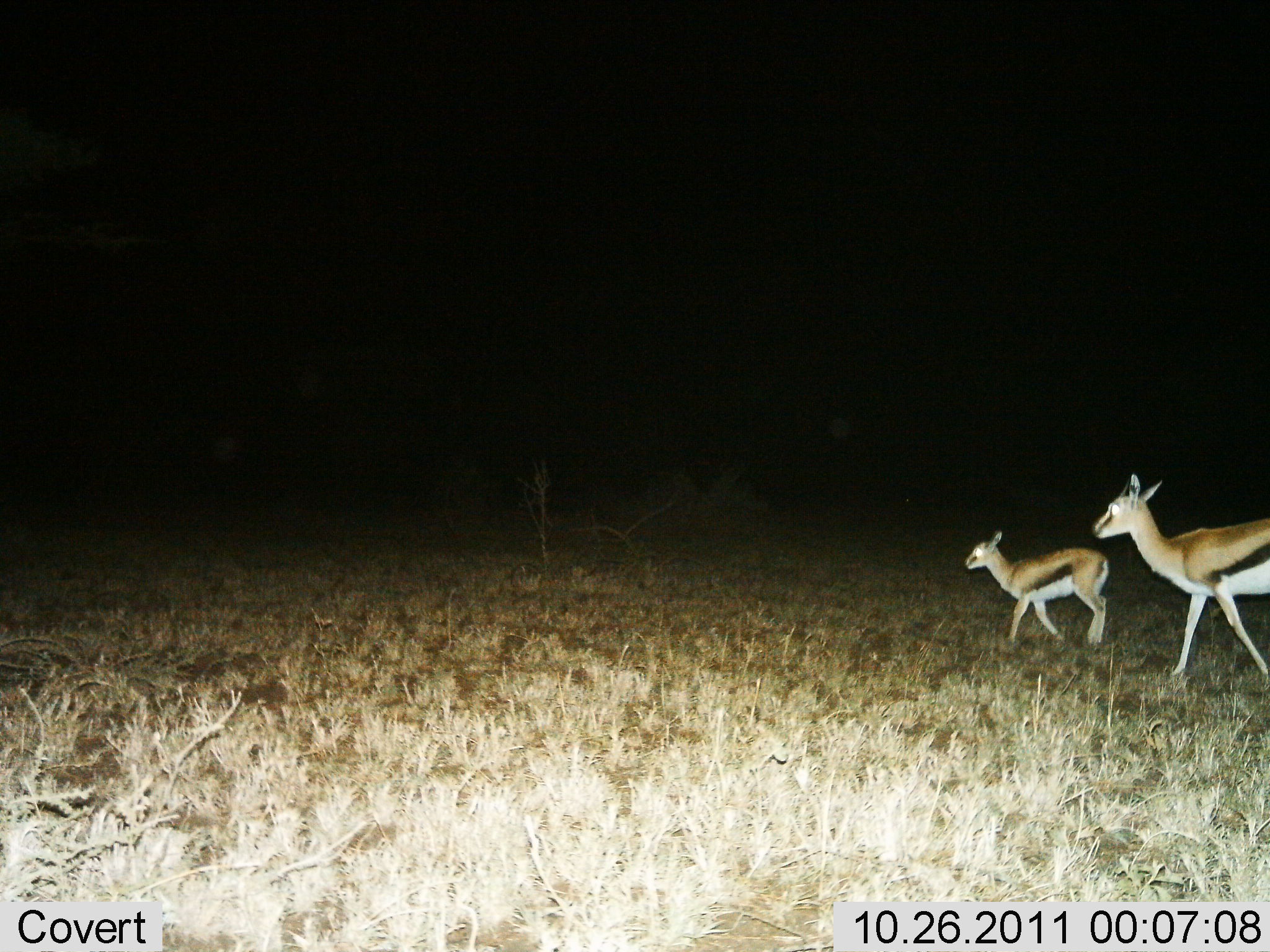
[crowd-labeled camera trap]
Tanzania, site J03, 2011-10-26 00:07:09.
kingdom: Animalia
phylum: Chordata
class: Mammalia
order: Artiodactyla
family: Bovidae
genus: Eudorcas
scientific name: Eudorcas thomsonii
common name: thomson's gazelle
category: gazellethomsons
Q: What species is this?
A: Gazellethomsons (thomson's gazelle) (Eudorcas thomsonii).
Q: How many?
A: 2.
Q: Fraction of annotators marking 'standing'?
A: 15%.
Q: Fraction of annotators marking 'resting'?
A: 0%.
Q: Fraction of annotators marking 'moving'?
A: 85%.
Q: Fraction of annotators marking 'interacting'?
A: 0%.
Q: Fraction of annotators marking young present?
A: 69%.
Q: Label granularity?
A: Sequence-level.